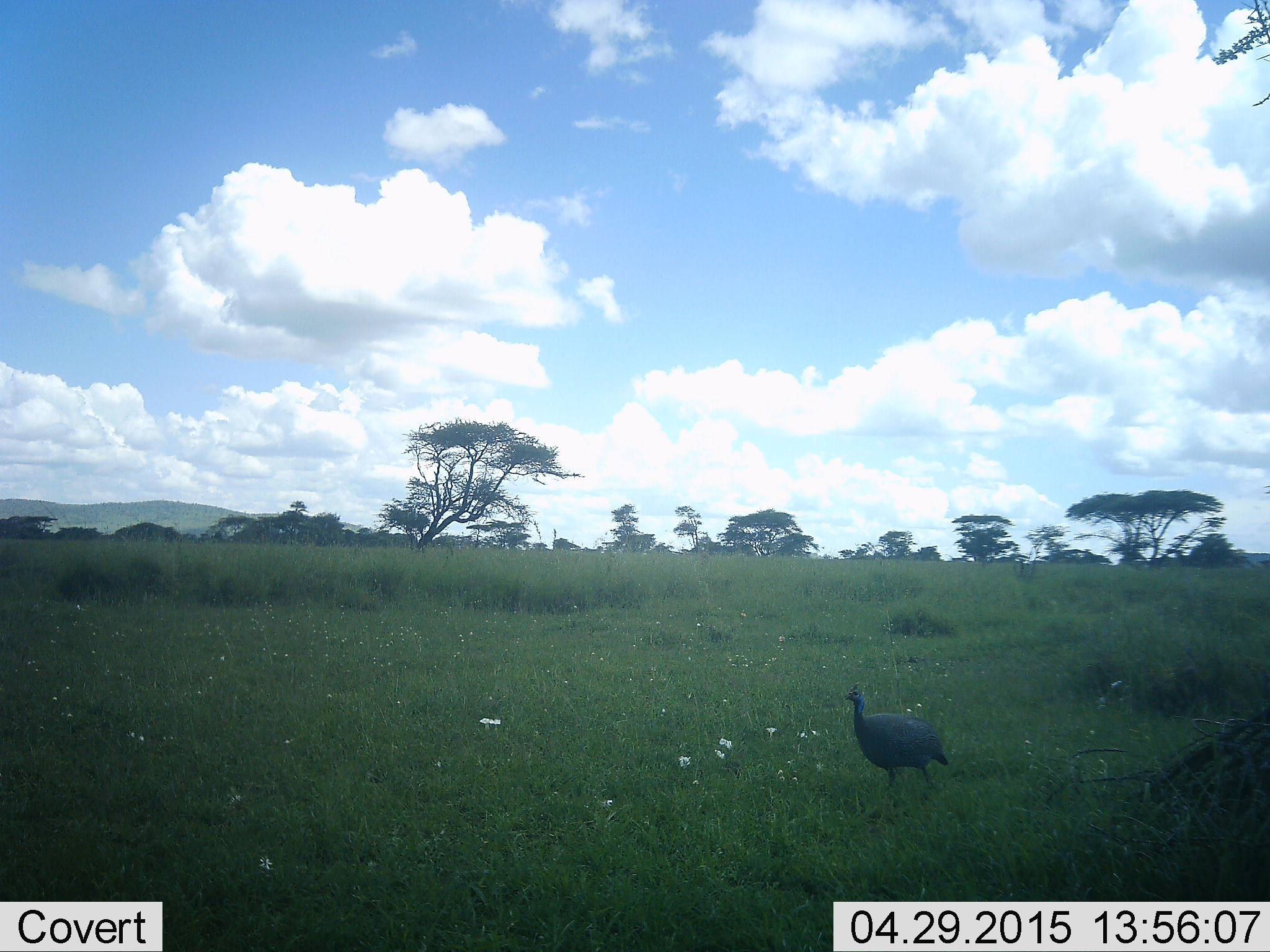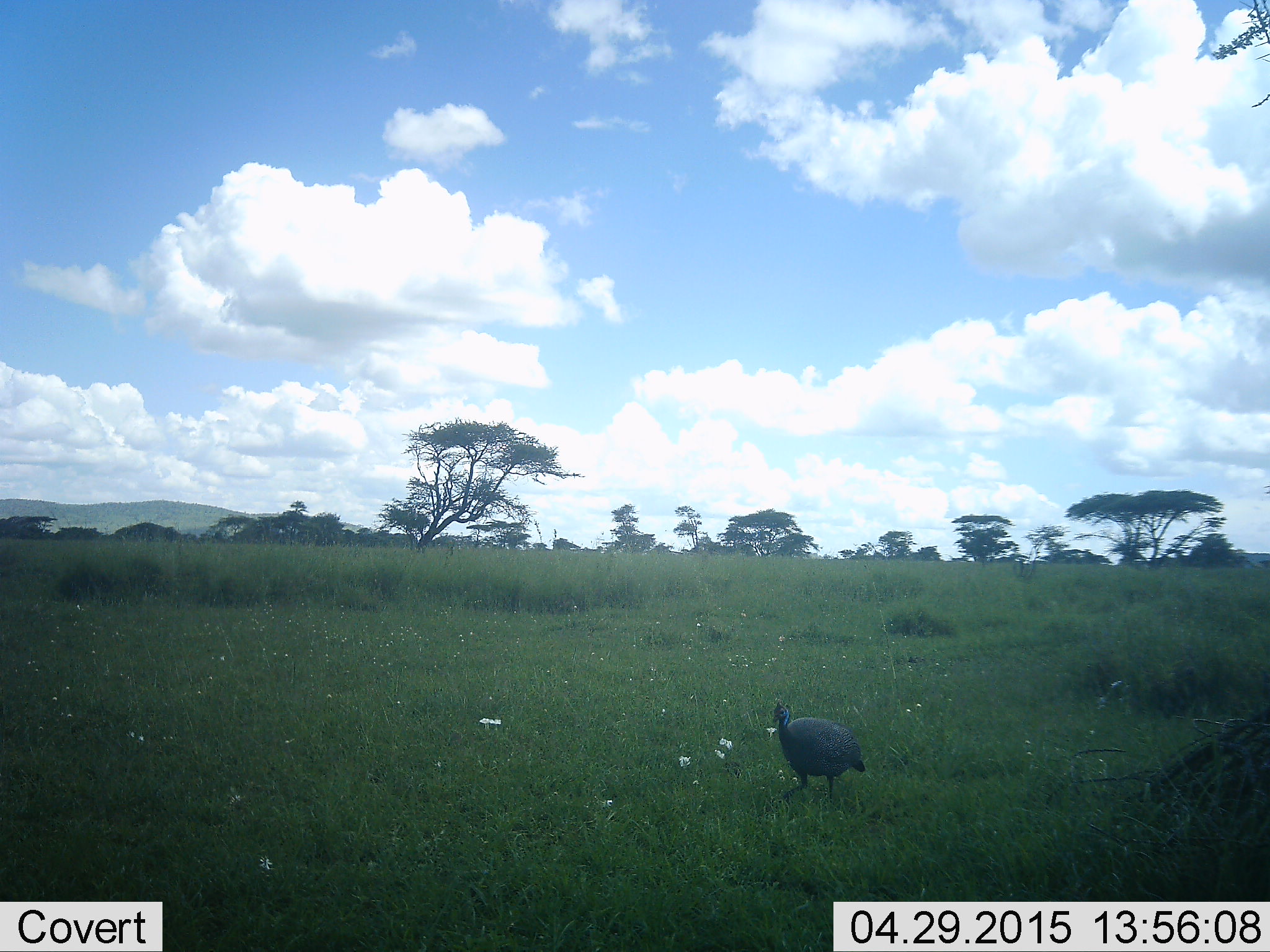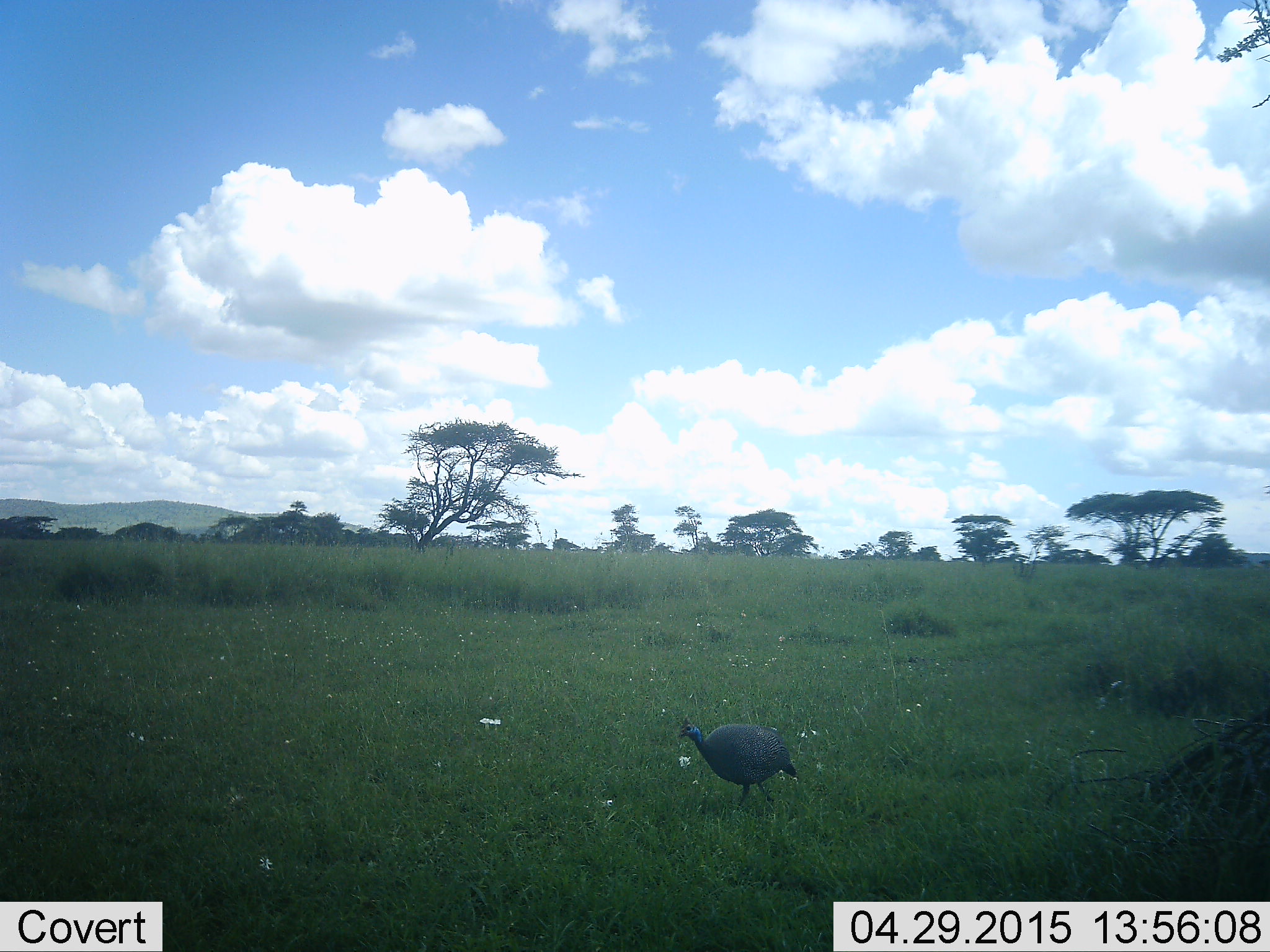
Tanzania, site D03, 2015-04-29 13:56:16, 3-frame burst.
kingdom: Animalia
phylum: Chordata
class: Aves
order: Galliformes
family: Numididae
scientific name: Numididae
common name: guinea fowl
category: guineafowl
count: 1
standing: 0%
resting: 0%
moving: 100%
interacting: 0%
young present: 0%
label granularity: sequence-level